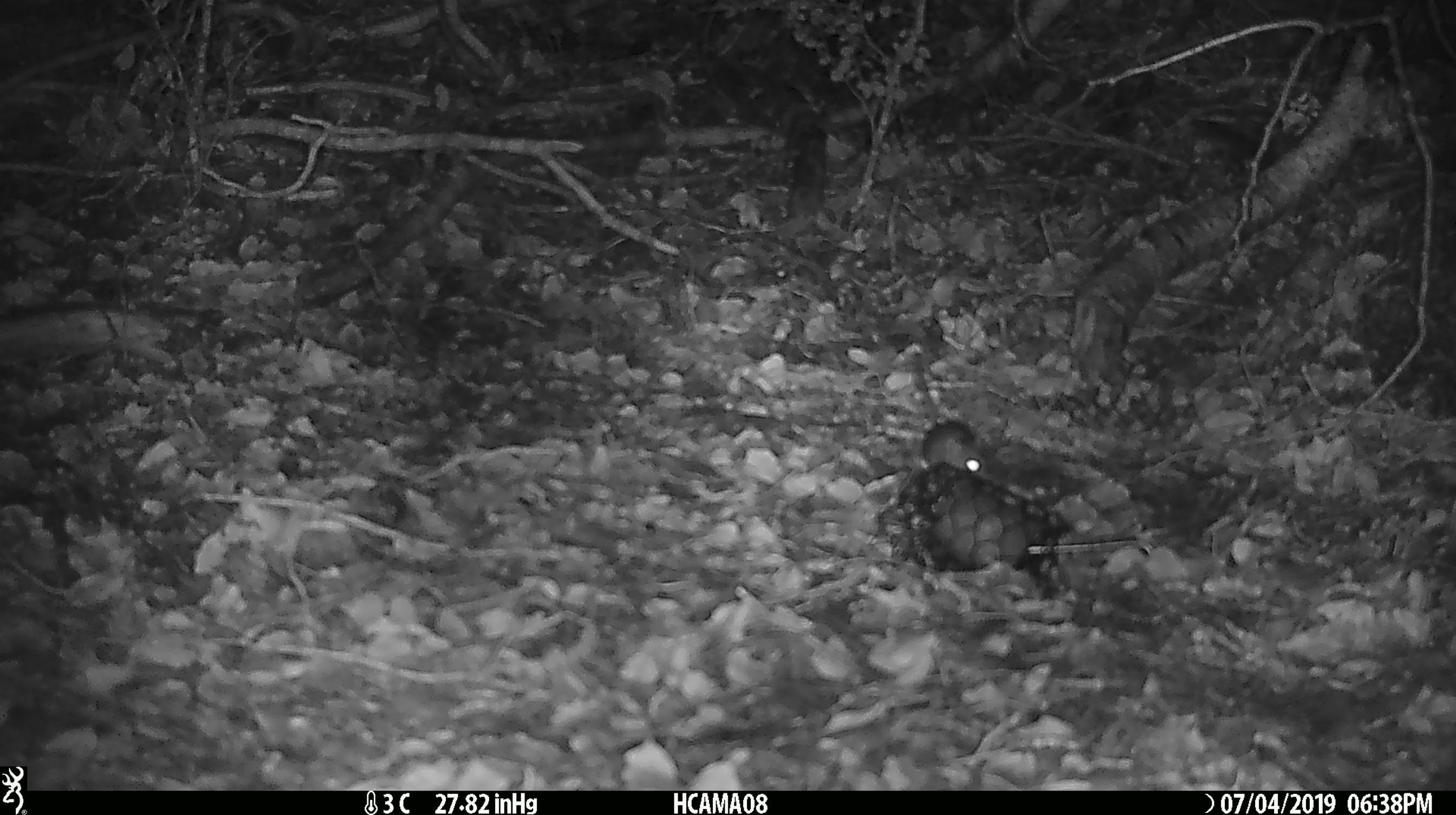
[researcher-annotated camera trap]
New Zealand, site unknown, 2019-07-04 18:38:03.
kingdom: Animalia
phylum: Chordata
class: Mammalia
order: Rodentia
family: Muridae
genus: Mus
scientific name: Mus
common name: mouse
Mouse (Mus).